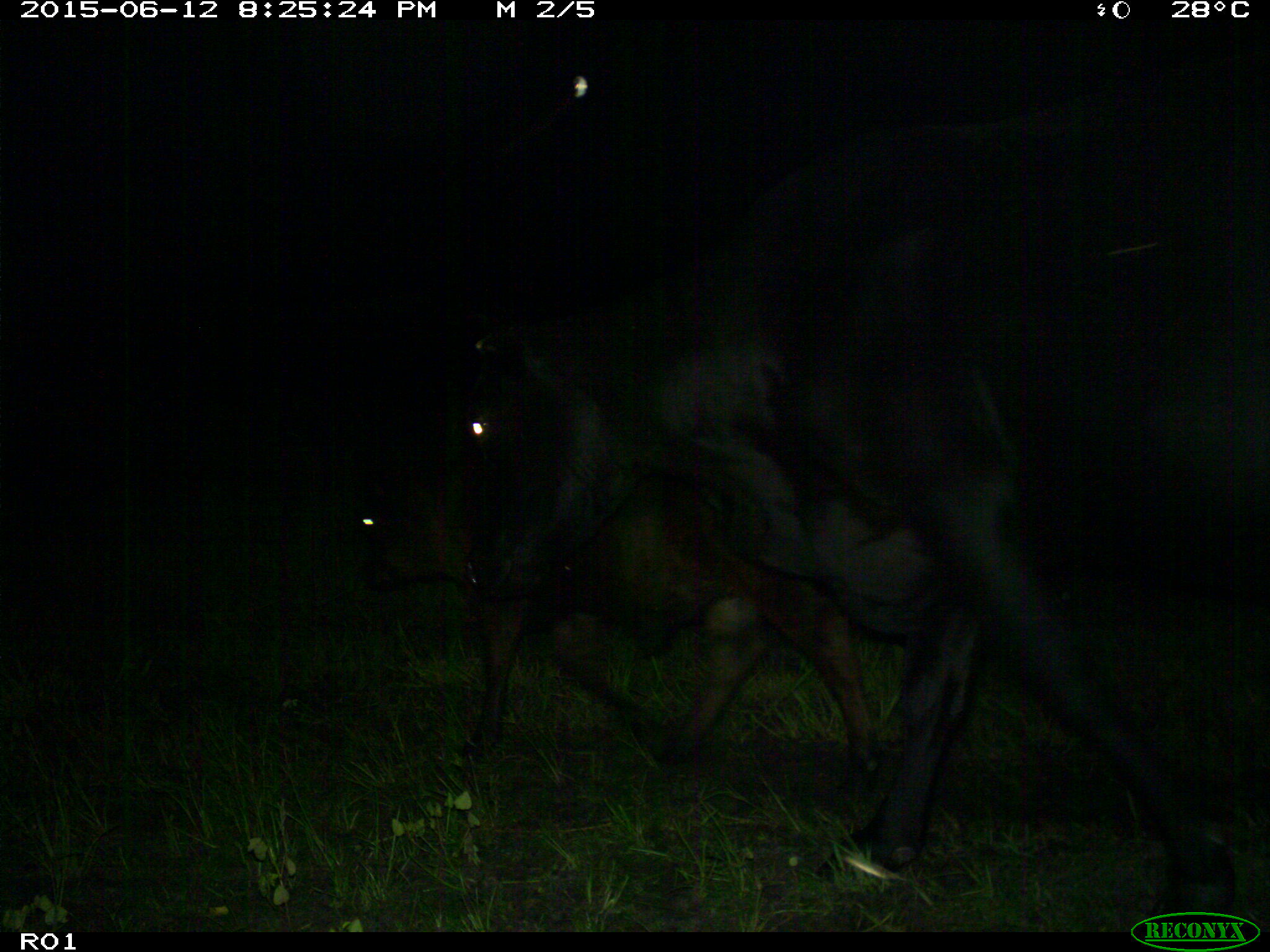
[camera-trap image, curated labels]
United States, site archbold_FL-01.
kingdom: Animalia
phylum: Chordata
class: Mammalia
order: Artiodactyla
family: Bovidae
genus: Bos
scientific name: Bos taurus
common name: domestic cow